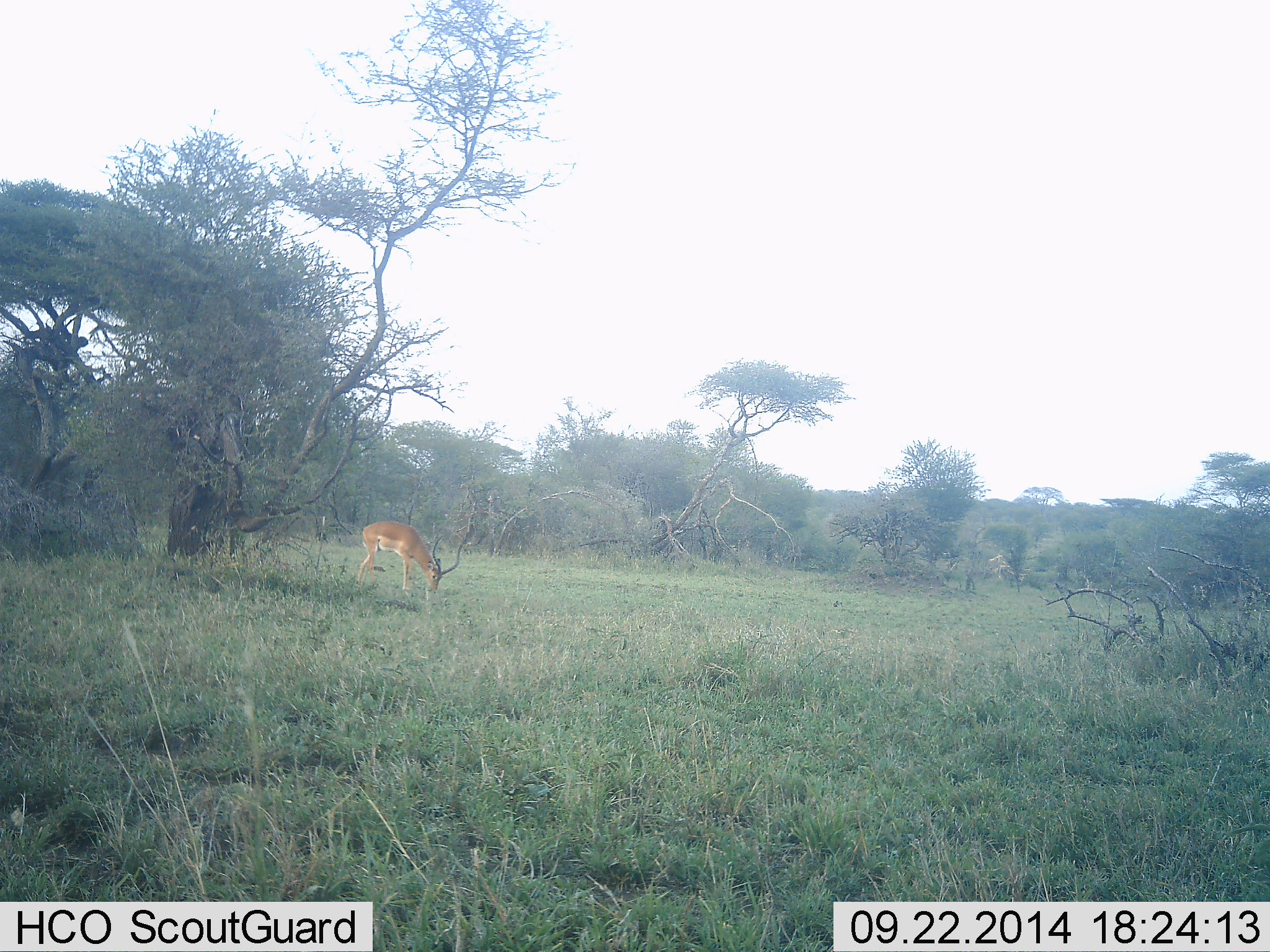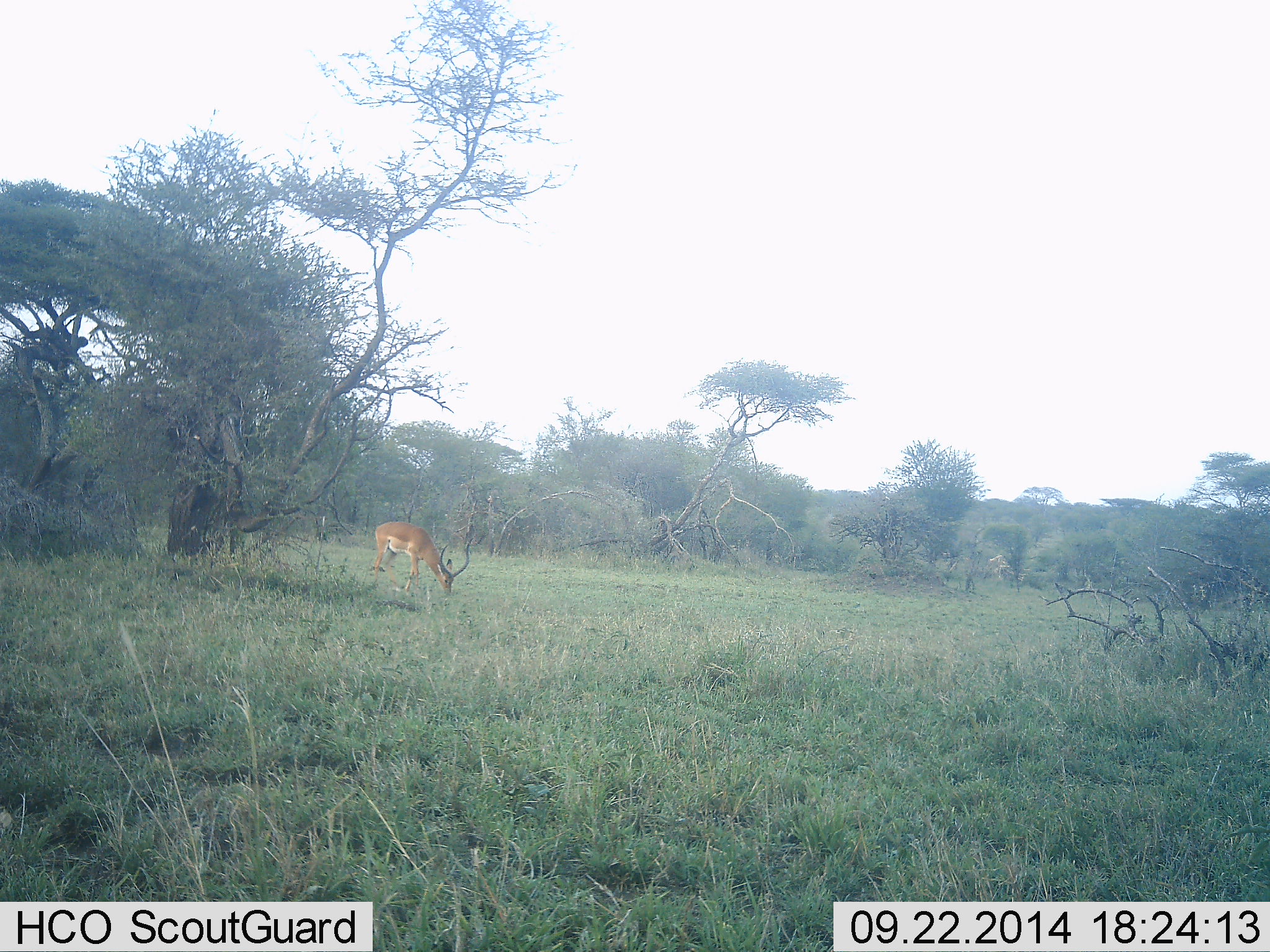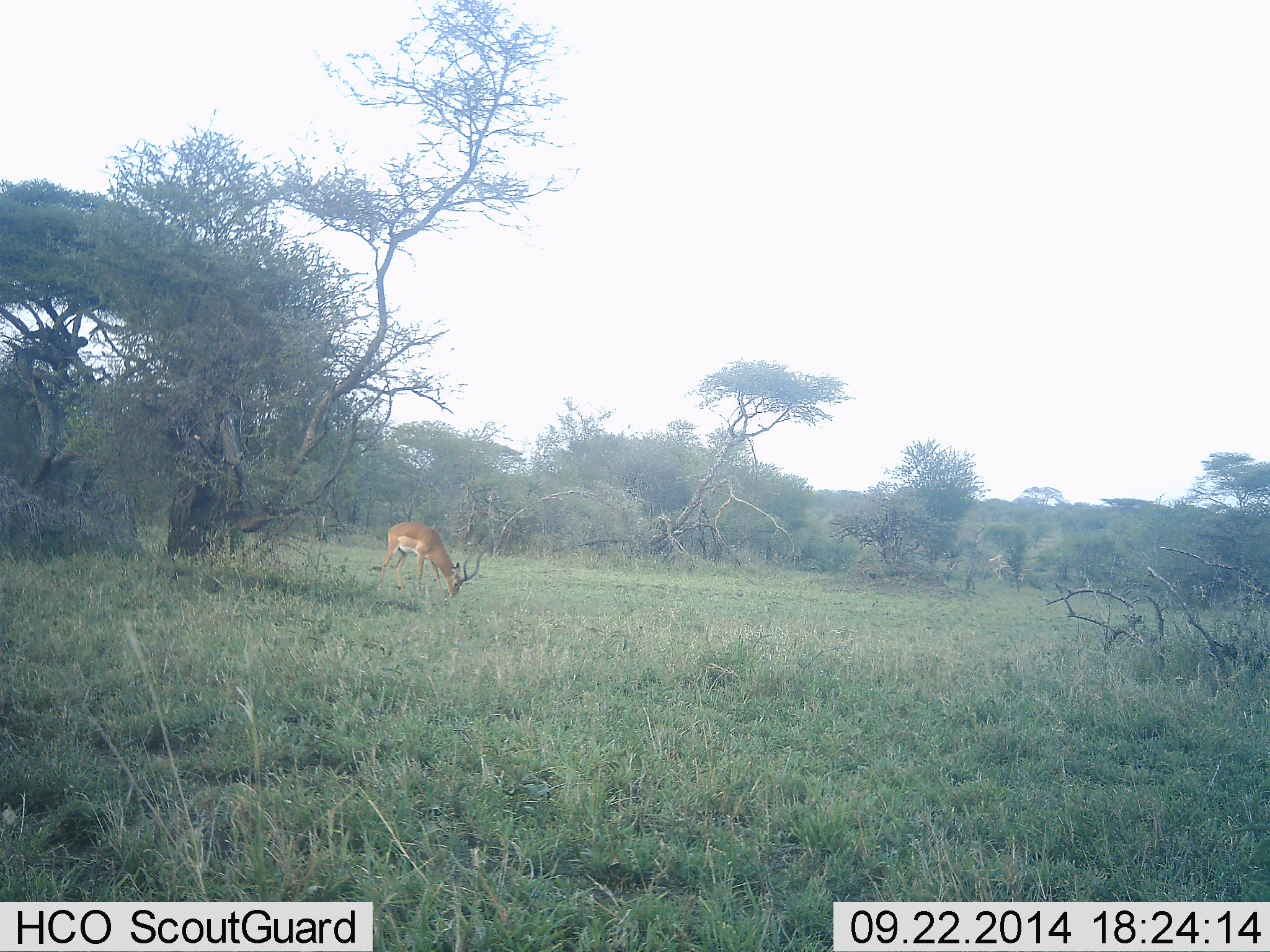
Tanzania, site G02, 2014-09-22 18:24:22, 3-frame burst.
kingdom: Animalia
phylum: Chordata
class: Mammalia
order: Artiodactyla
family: Bovidae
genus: Aepyceros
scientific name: Aepyceros melampus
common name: impala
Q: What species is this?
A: Impala (Aepyceros melampus).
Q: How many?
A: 1.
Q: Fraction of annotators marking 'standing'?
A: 10%.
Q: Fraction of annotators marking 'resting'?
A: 0%.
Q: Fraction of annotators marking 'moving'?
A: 40%.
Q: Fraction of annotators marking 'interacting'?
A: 0%.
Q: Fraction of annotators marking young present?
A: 0%.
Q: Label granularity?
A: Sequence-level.